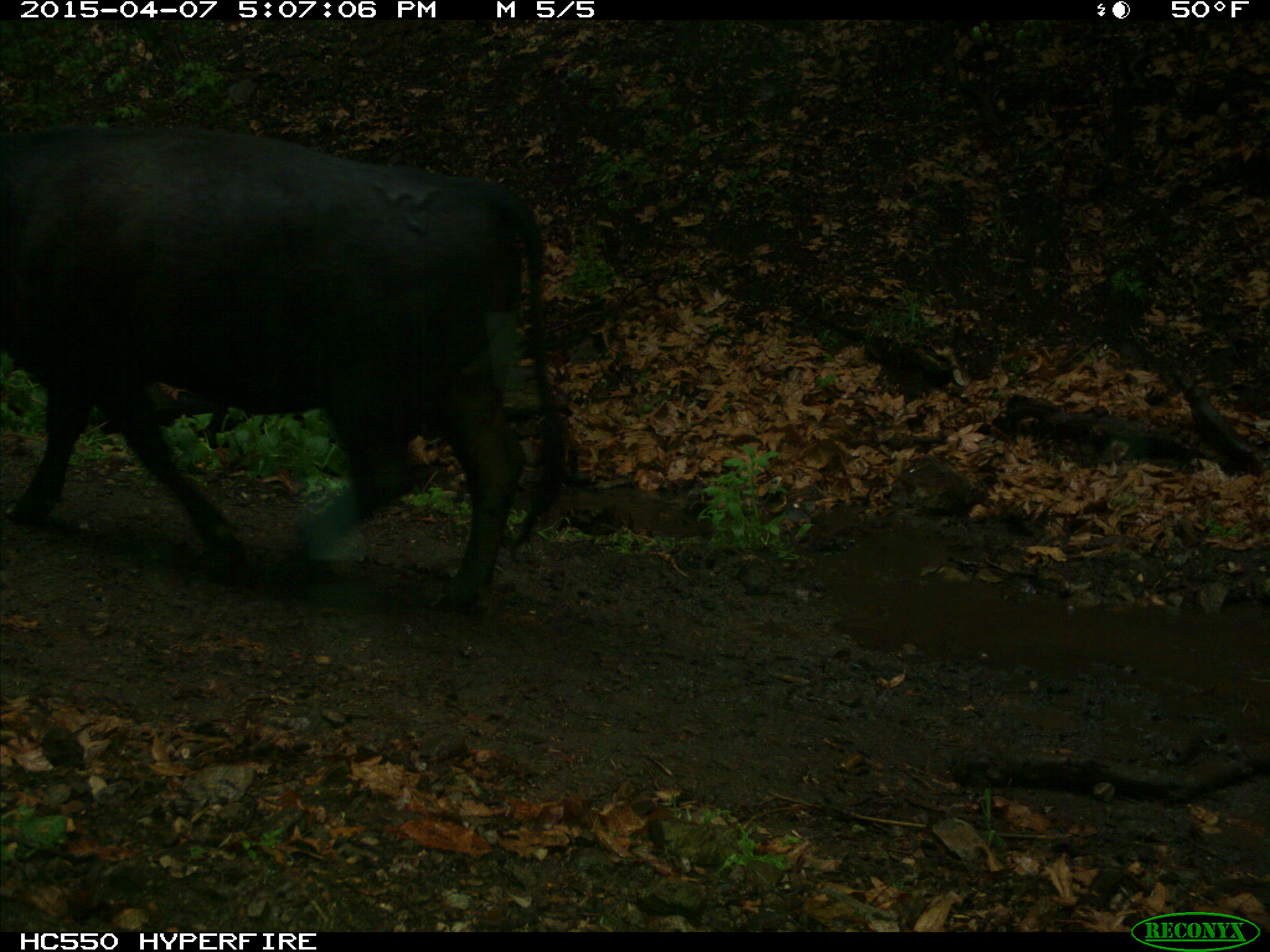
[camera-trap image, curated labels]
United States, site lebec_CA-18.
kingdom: Animalia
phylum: Chordata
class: Mammalia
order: Artiodactyla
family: Bovidae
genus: Bos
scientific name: Bos taurus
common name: domestic cow